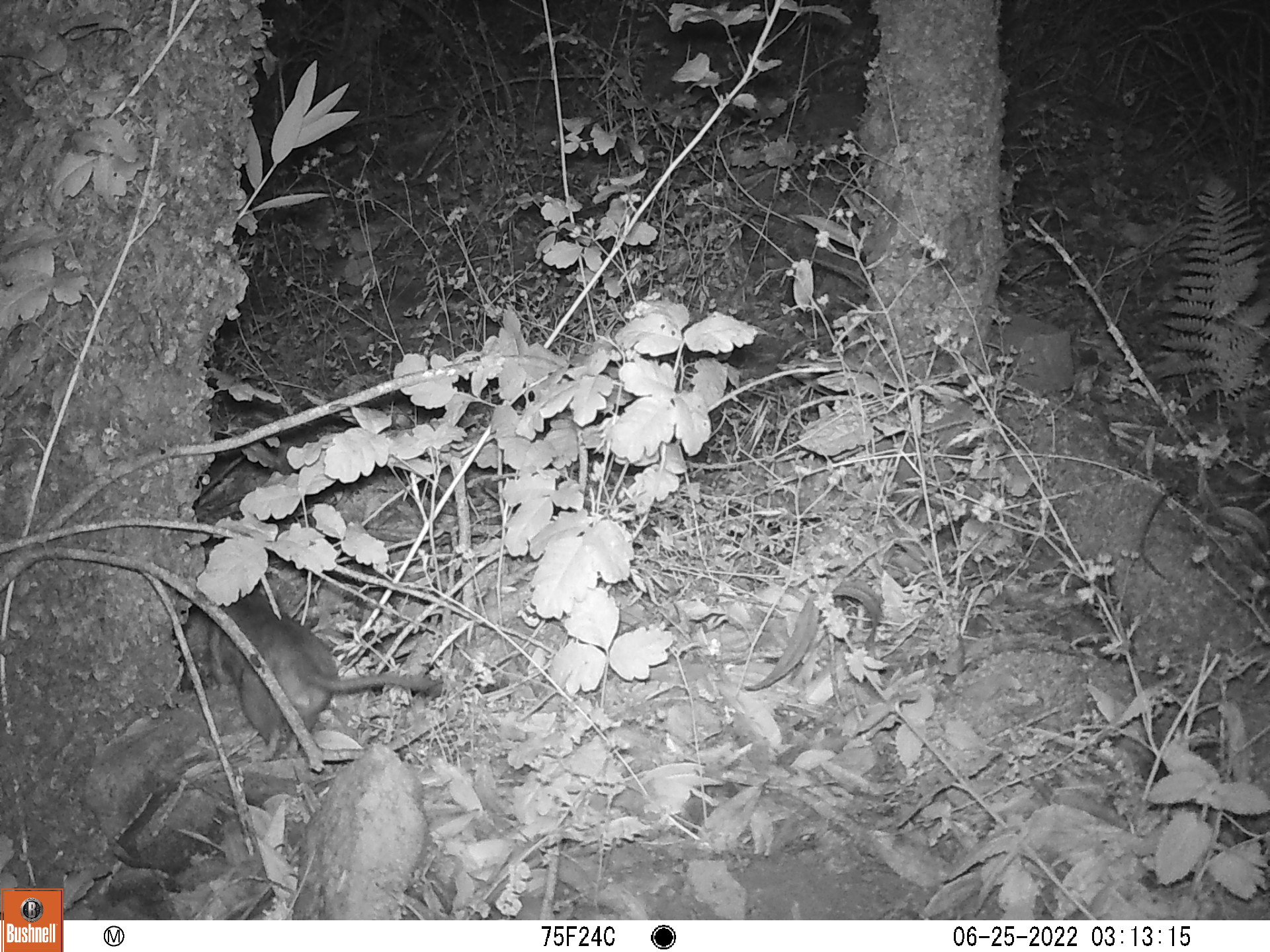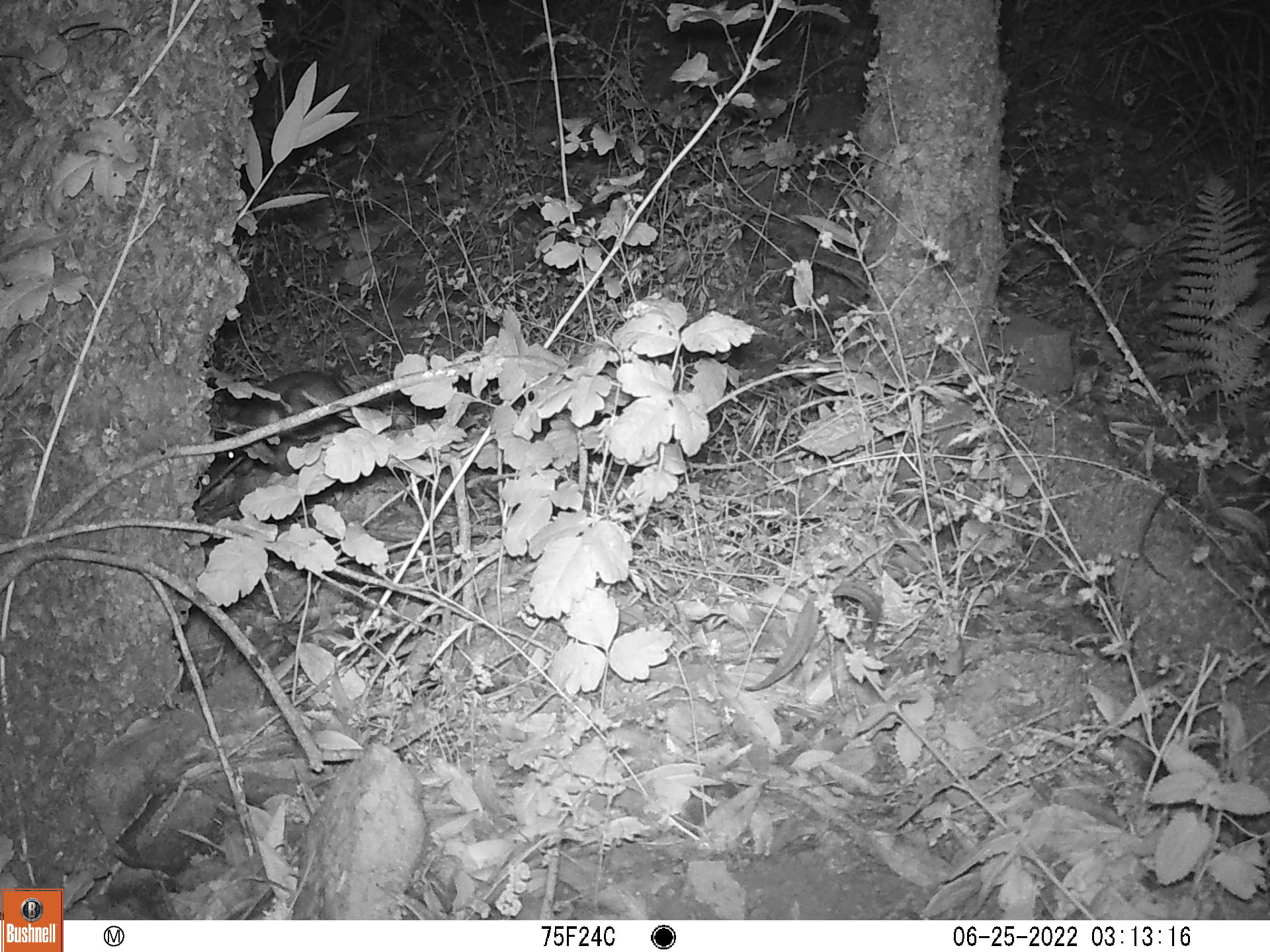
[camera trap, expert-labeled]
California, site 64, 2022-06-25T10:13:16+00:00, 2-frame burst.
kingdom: Animalia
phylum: Chordata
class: Mammalia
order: Rodentia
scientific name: Rodentia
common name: mouse or rat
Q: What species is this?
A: Mouse or rat (Rodentia).